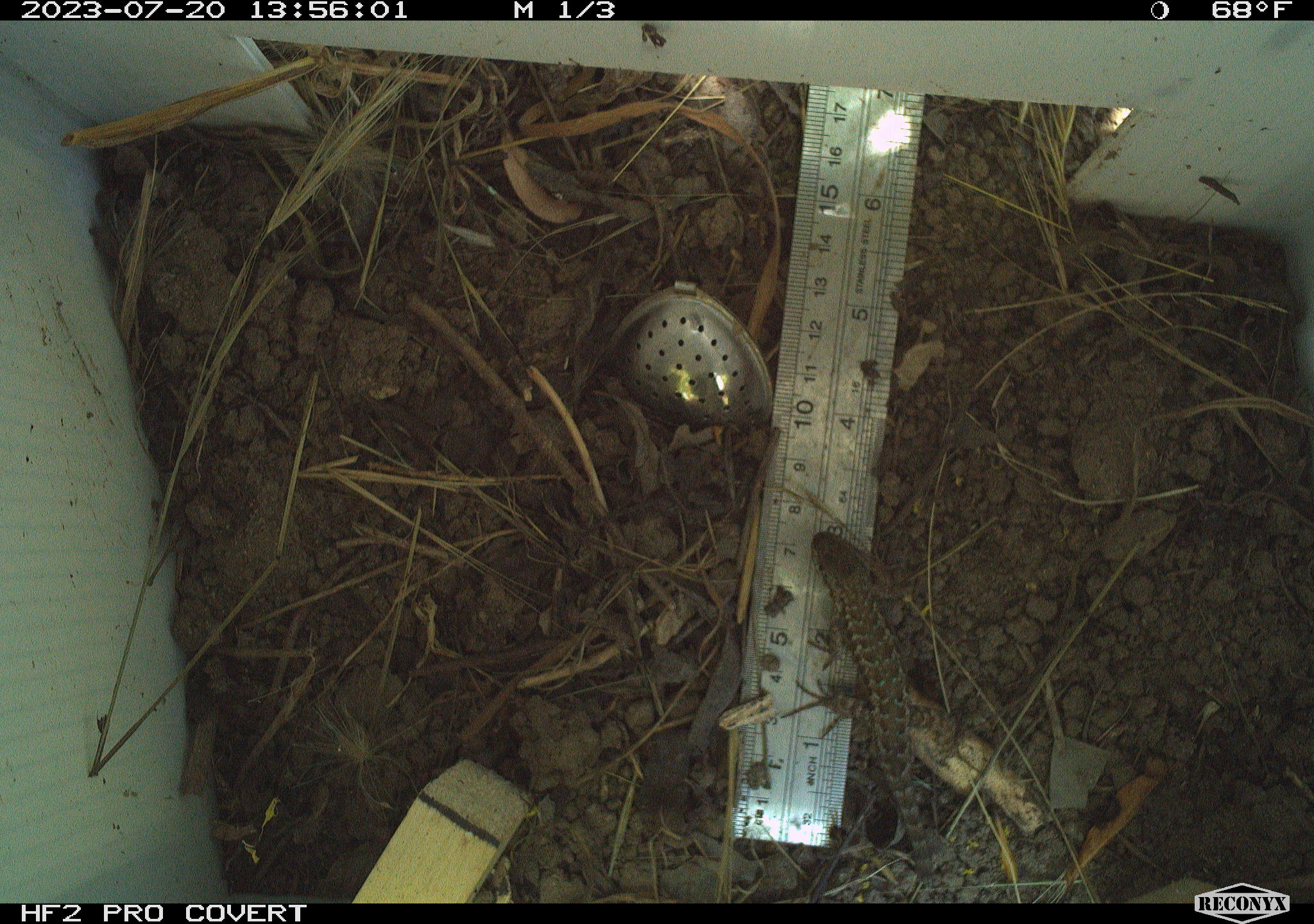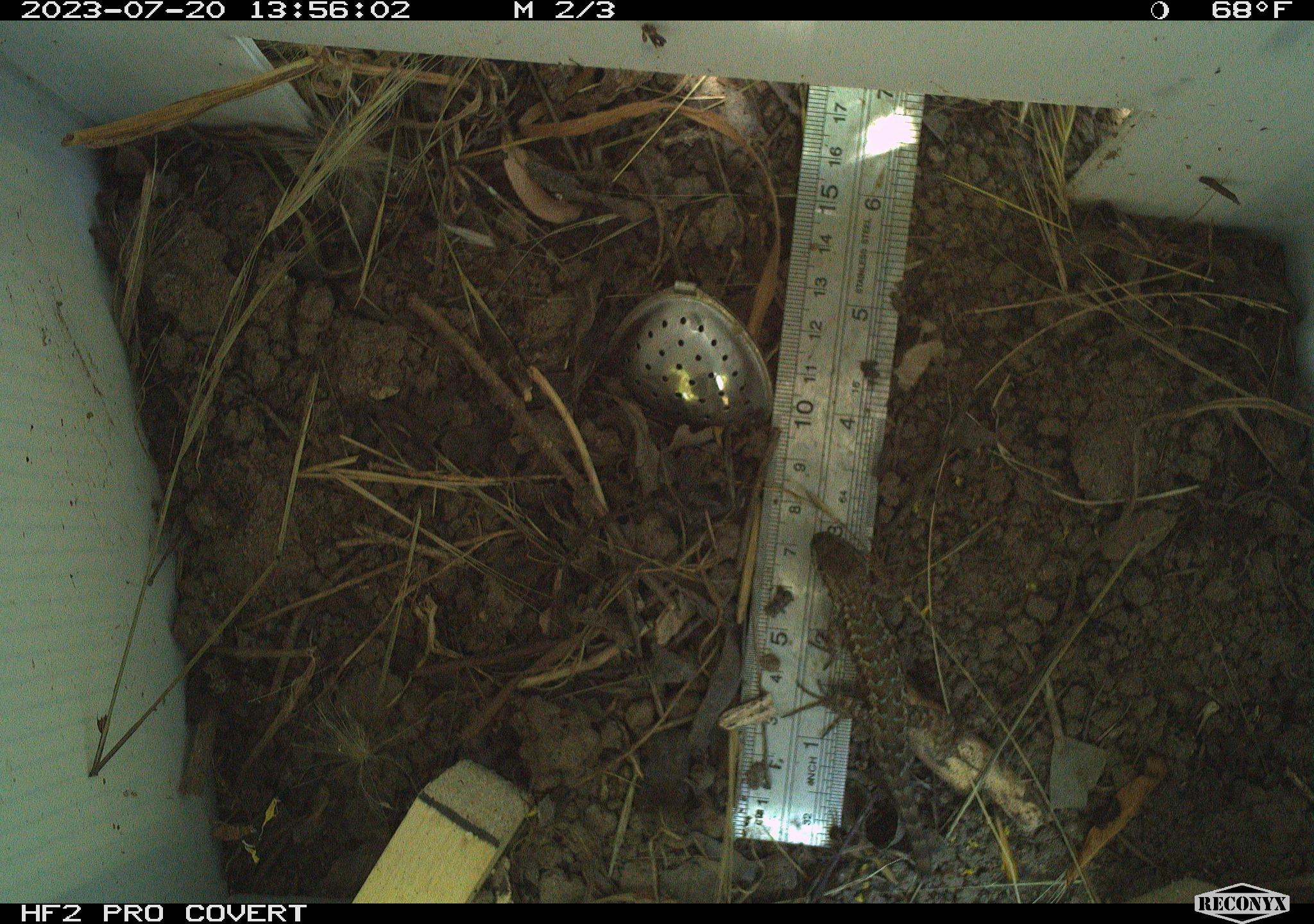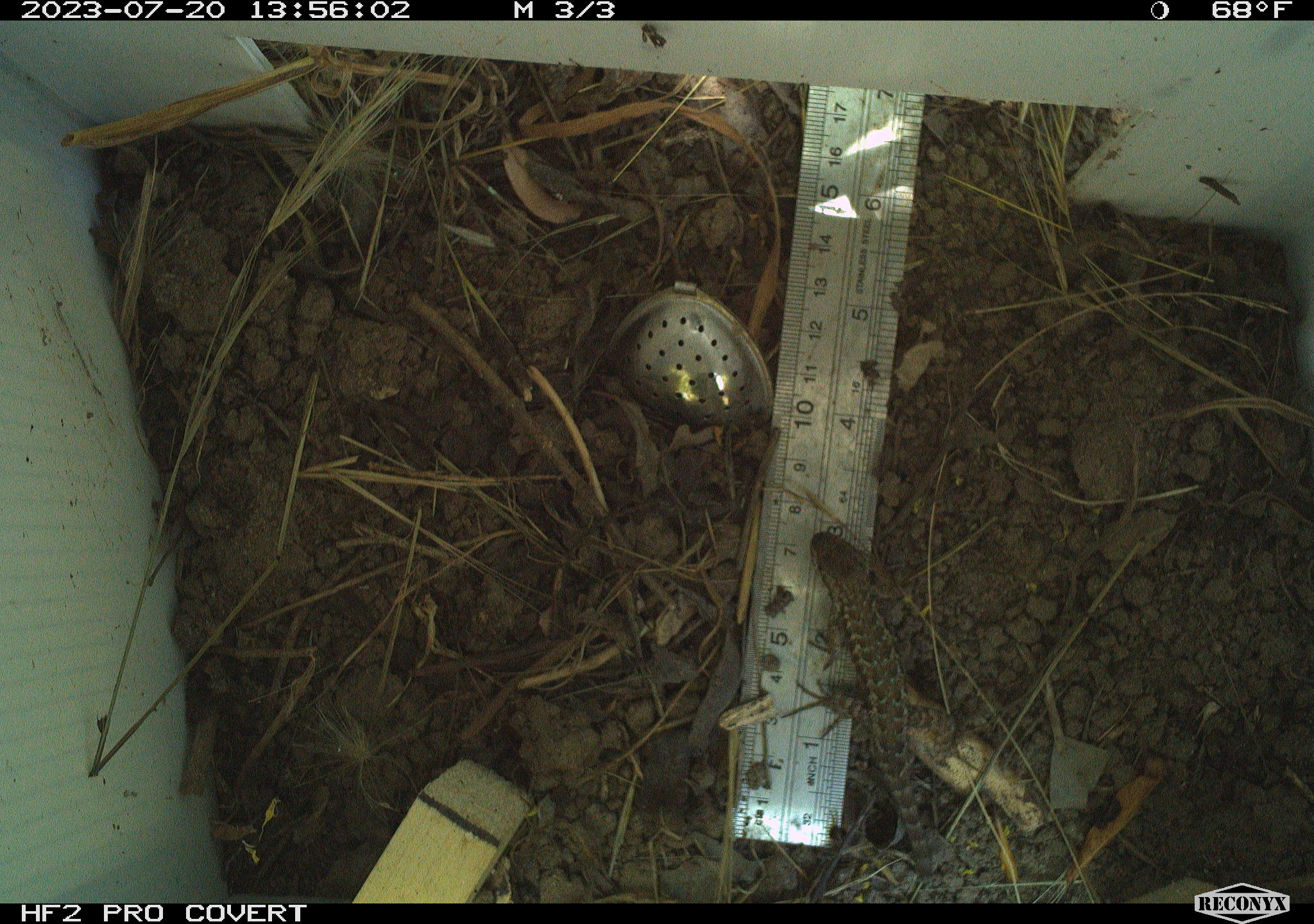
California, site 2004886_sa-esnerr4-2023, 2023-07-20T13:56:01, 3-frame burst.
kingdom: Animalia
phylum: Chordata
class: Reptilia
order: Squamata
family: Phrynosomatidae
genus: Sceloporus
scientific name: Sceloporus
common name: spiny lizards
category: sceloporus species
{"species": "sceloporus species (spiny lizards) (Sceloporus)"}